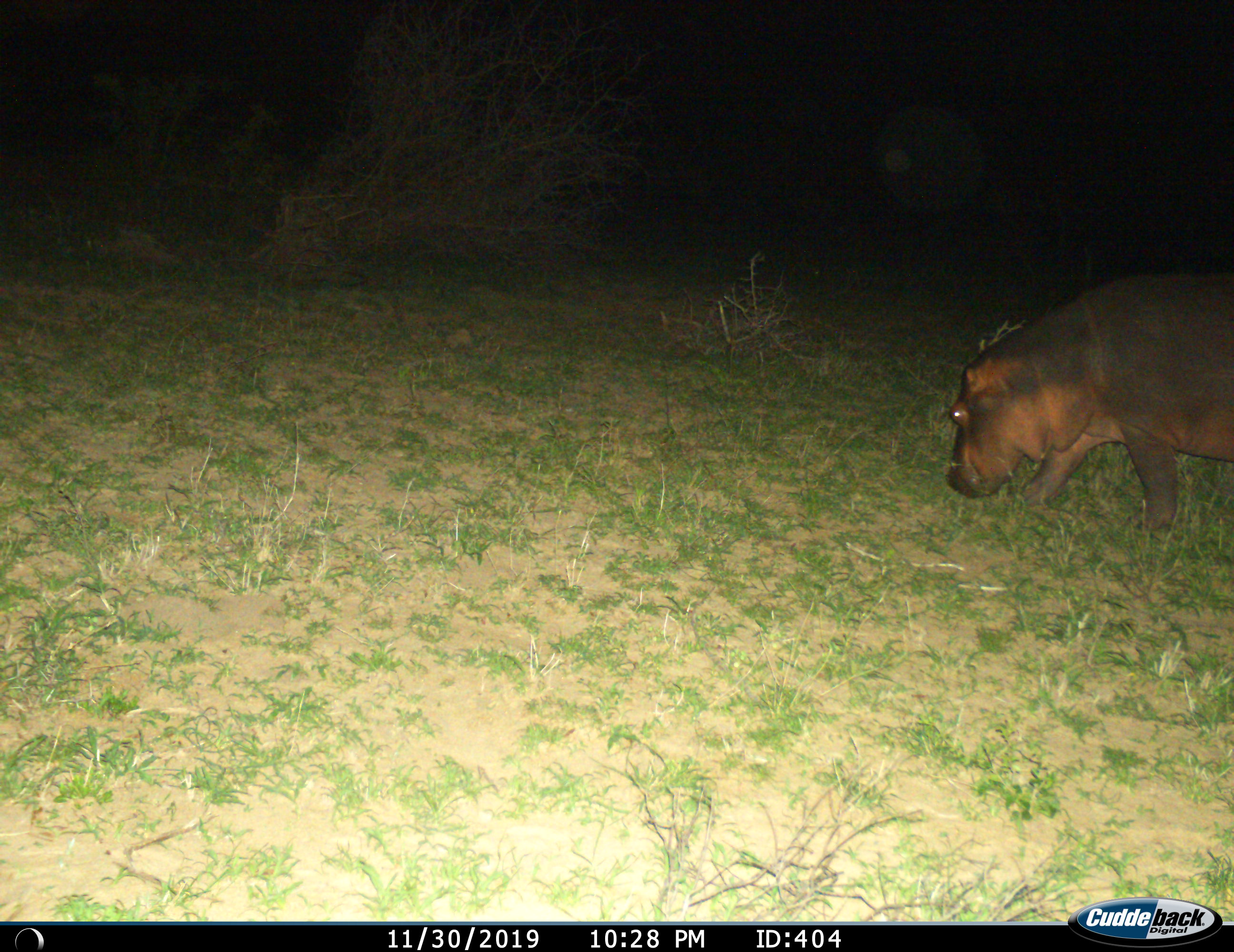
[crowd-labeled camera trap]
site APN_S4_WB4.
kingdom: Animalia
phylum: Chordata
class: Mammalia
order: Artiodactyla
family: Hippopotamidae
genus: Hippopotamus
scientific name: Hippopotamus amphibius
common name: hippopotamus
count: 1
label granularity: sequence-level